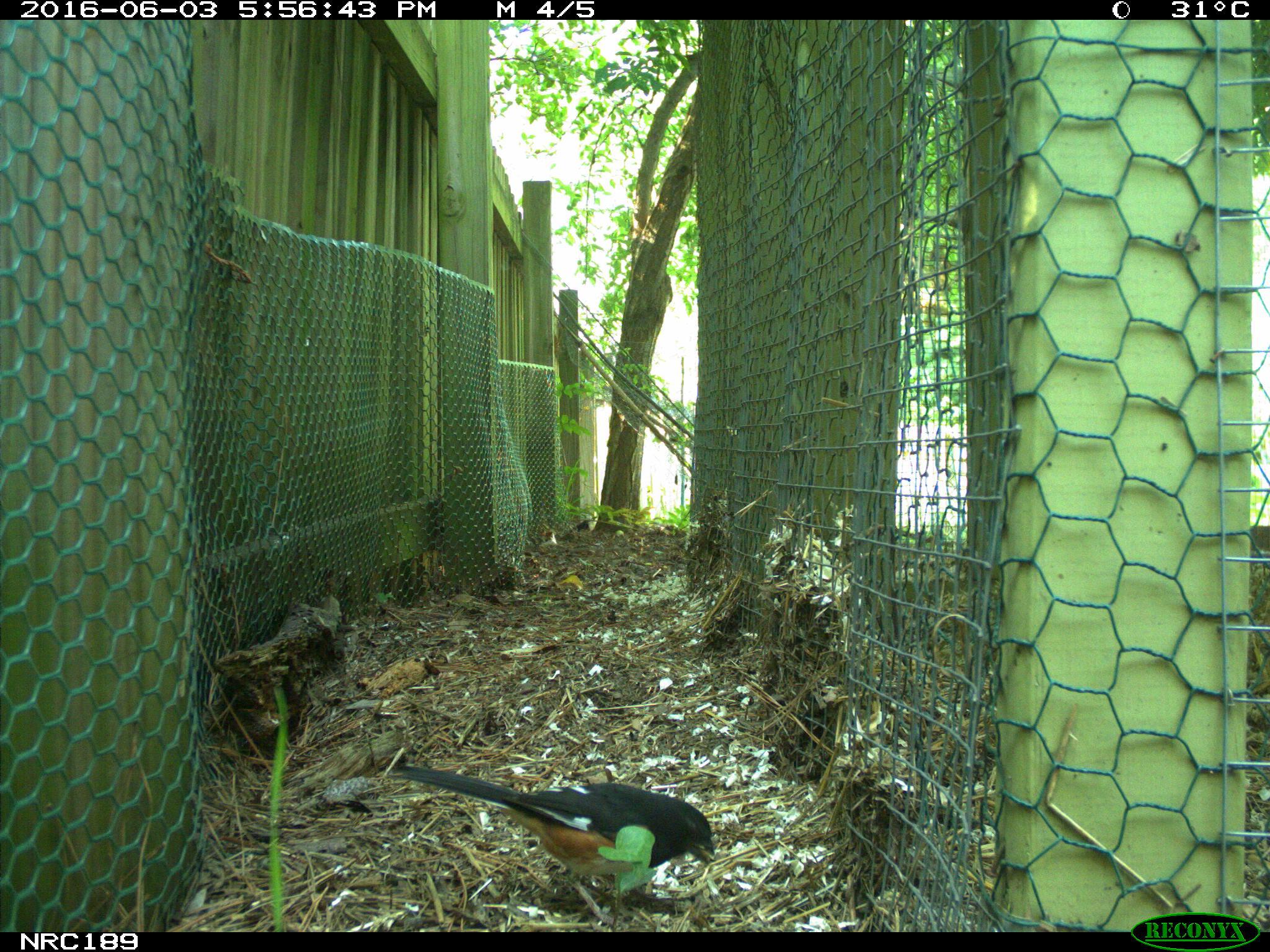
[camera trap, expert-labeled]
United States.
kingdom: Animalia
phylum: Chordata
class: Aves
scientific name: Aves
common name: bird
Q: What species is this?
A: Bird (Aves).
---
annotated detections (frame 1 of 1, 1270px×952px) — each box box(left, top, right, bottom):
Bird: box(375, 759, 720, 919)